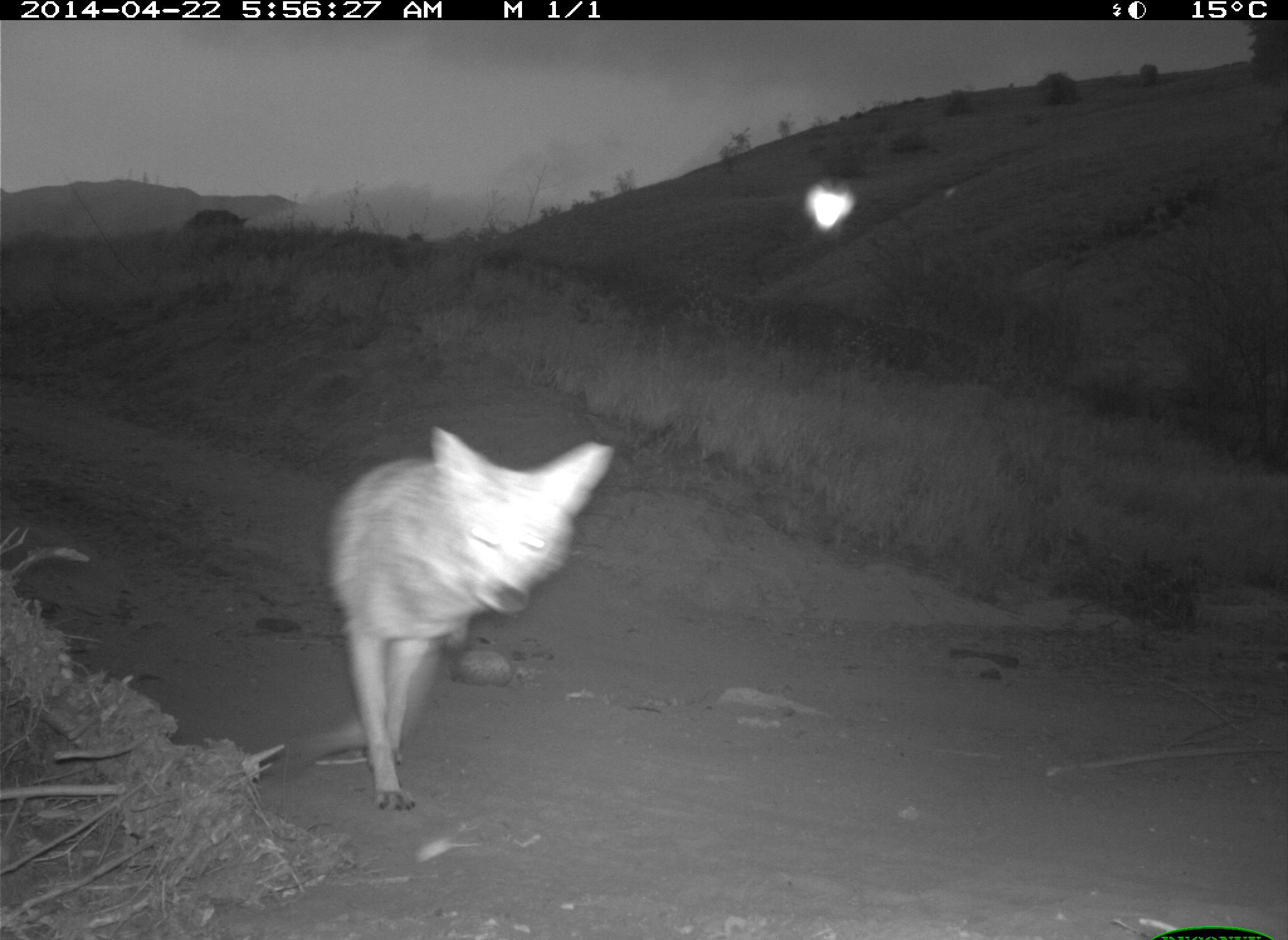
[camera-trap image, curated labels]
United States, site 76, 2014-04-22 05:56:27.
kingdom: Animalia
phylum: Chordata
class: Mammalia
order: Carnivora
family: Canidae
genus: Canis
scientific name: Canis latrans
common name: coyote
Coyote (Canis latrans).